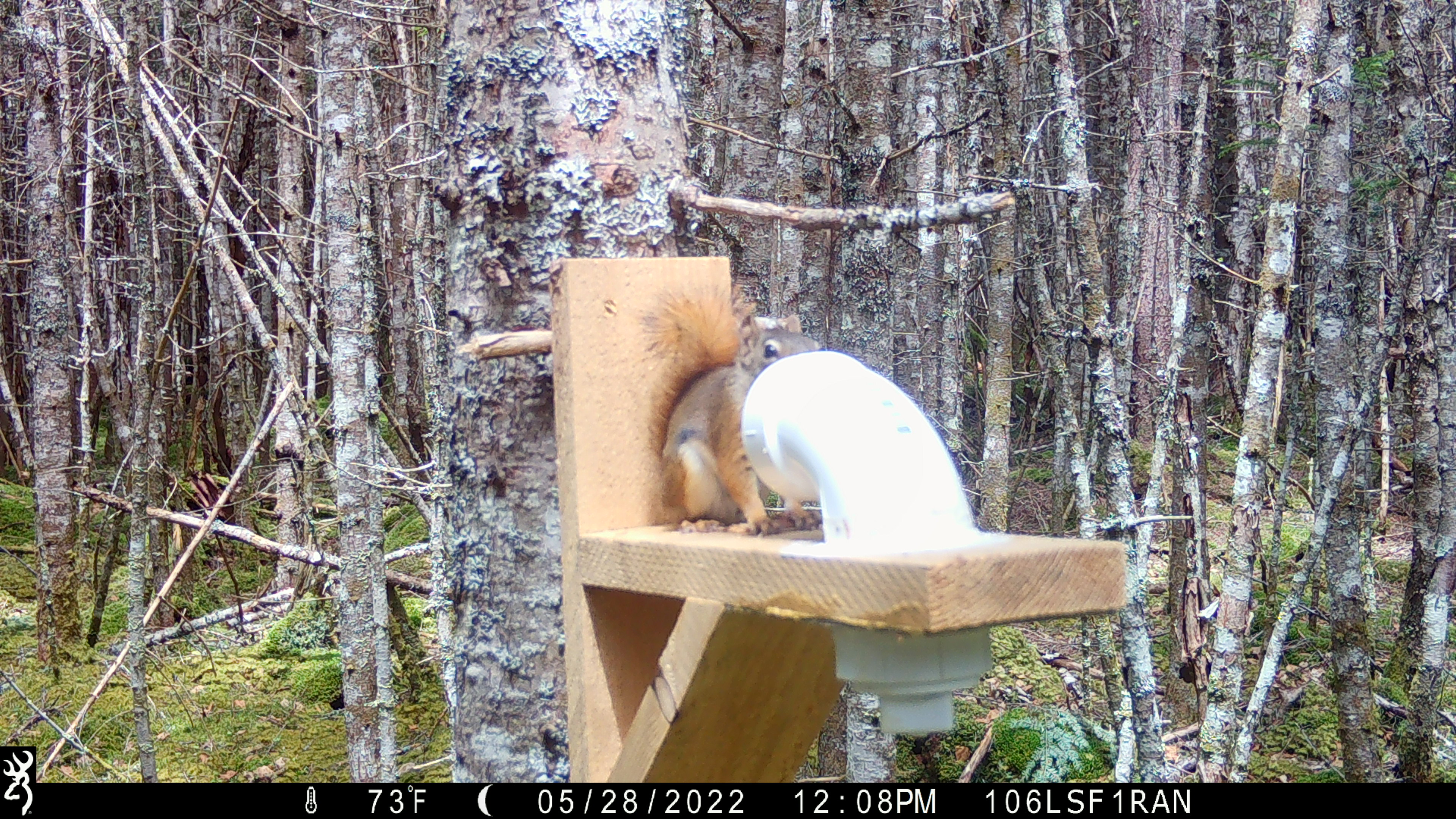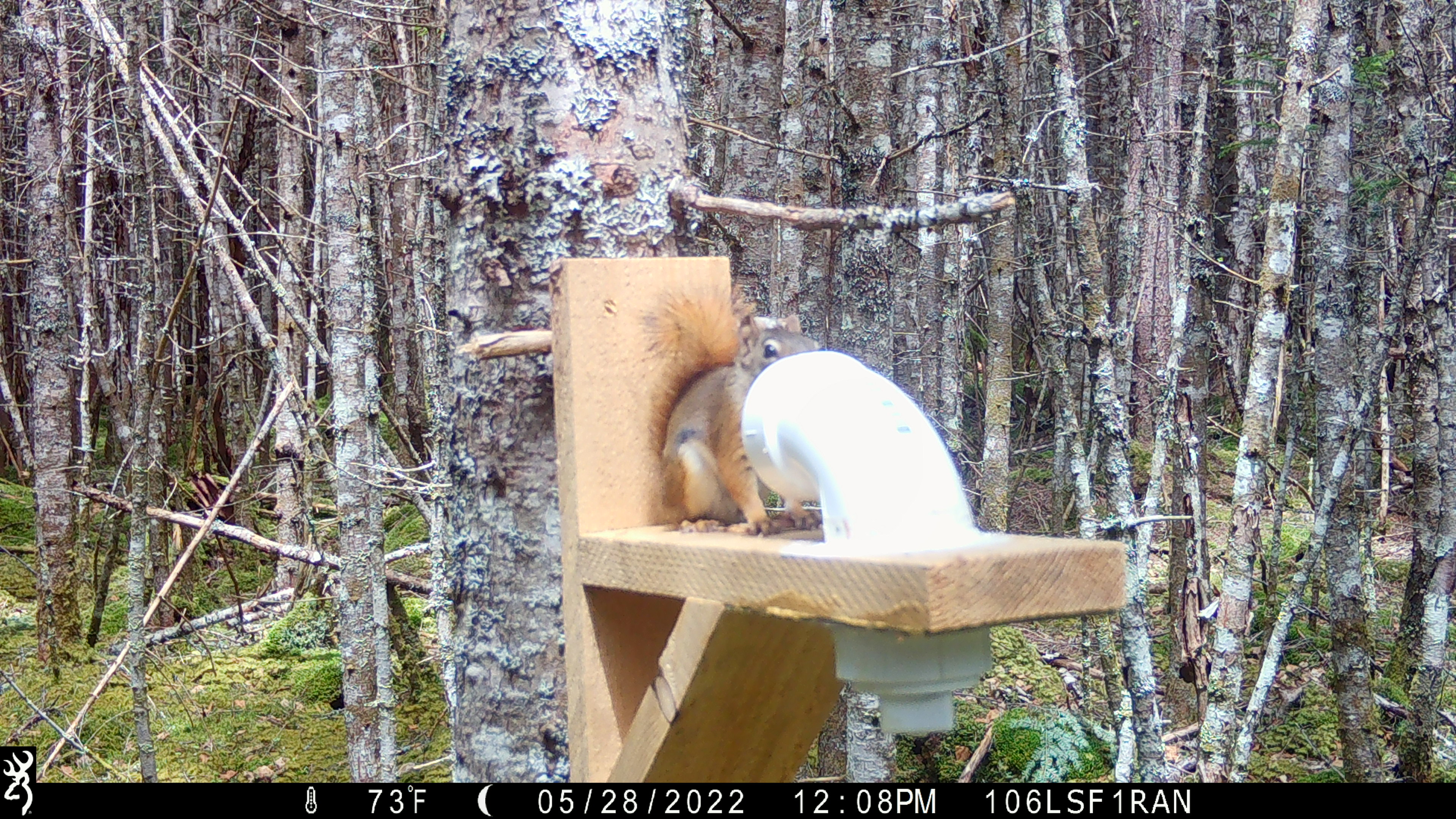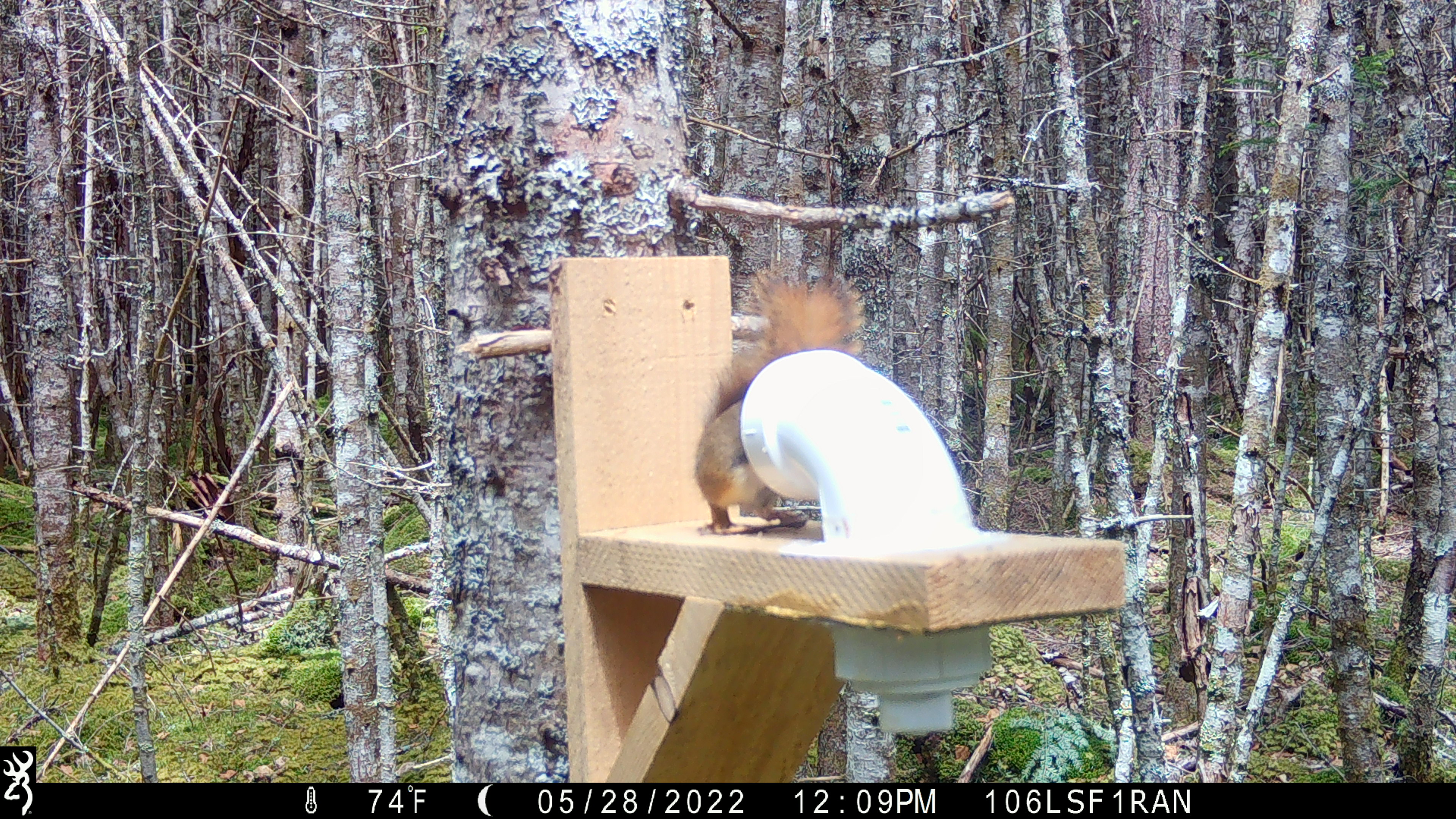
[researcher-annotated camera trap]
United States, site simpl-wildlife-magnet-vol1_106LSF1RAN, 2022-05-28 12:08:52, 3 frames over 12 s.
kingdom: Animalia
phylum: Chordata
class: Mammalia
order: Rodentia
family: Sciuridae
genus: Tamiasciurus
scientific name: Tamiasciurus hudsonicus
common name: red squirrel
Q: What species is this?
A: Red squirrel (Tamiasciurus hudsonicus).